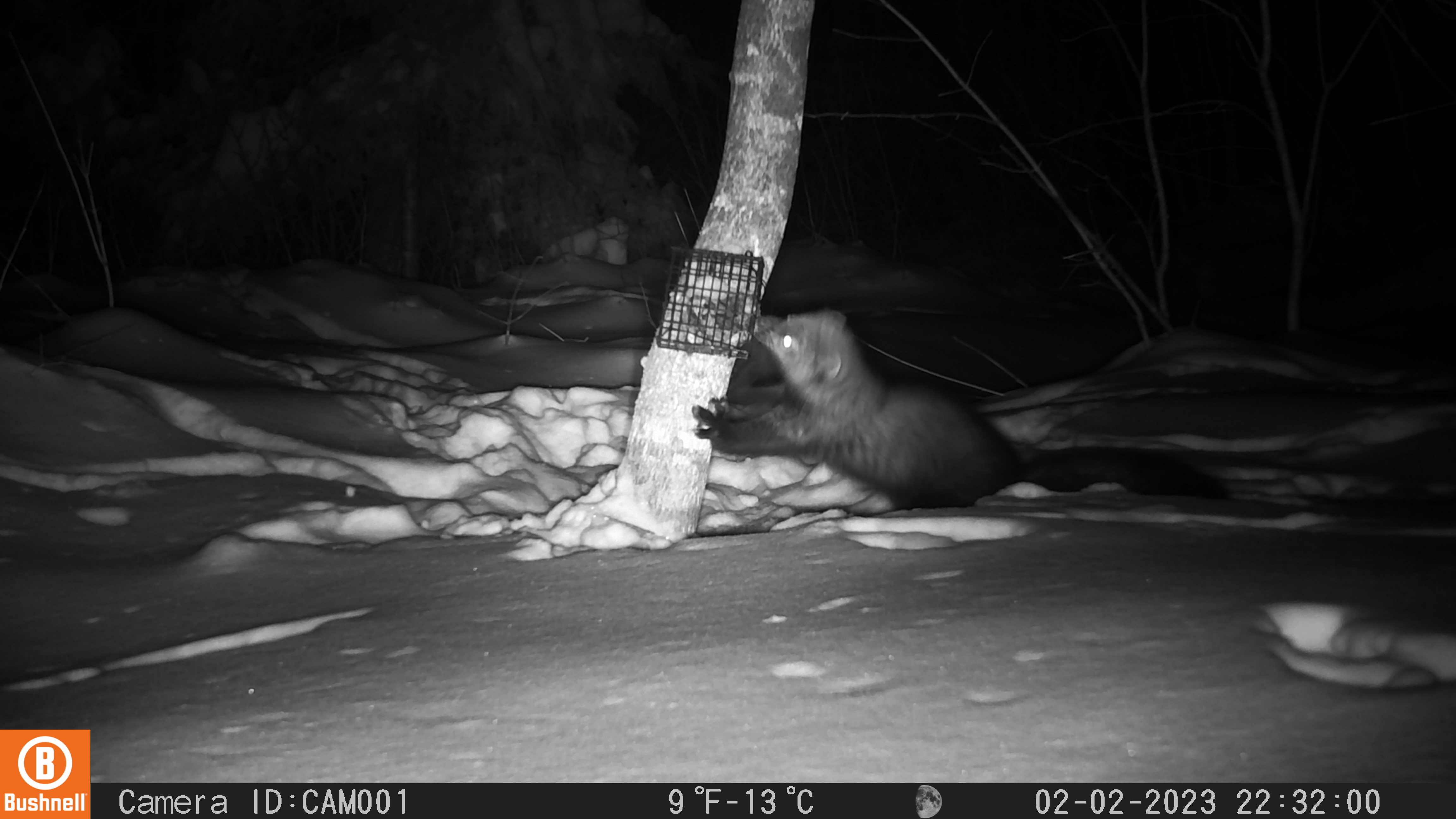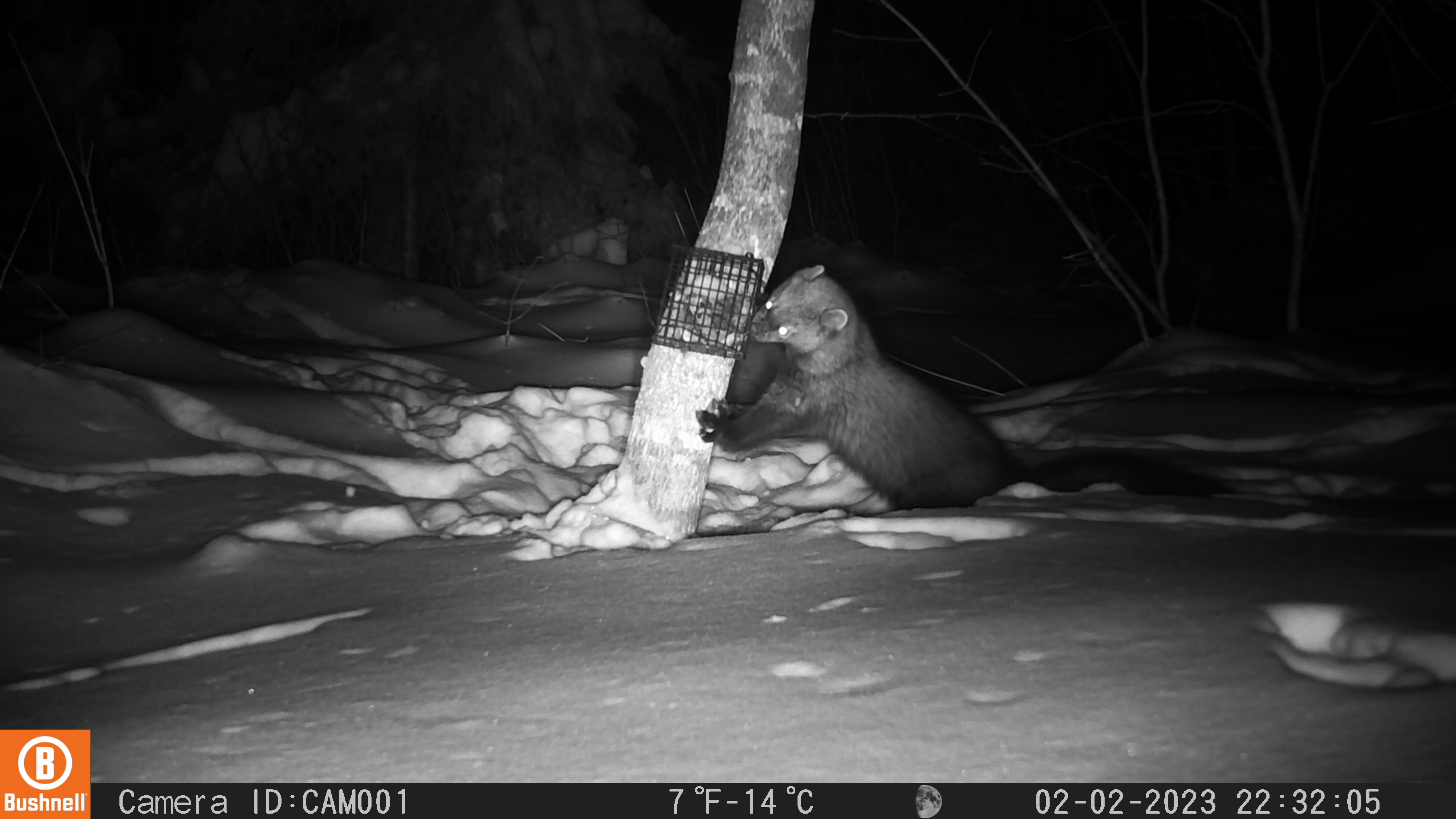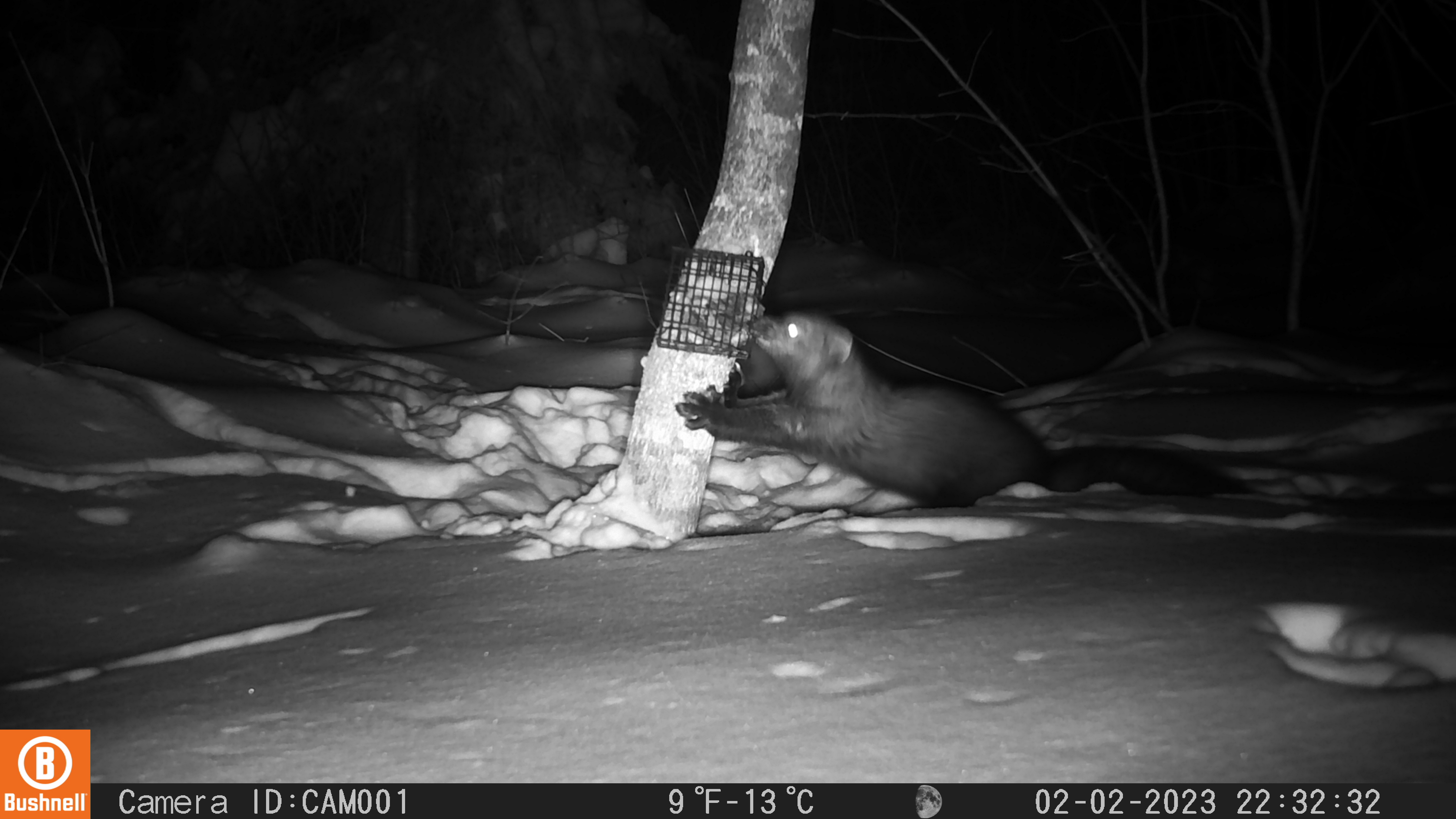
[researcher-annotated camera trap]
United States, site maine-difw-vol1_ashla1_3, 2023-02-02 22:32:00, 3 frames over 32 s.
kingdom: Animalia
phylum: Chordata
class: Mammalia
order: Carnivora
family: Mustelidae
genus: Pekania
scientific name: Pekania pennanti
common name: fisher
Fisher (Pekania pennanti).